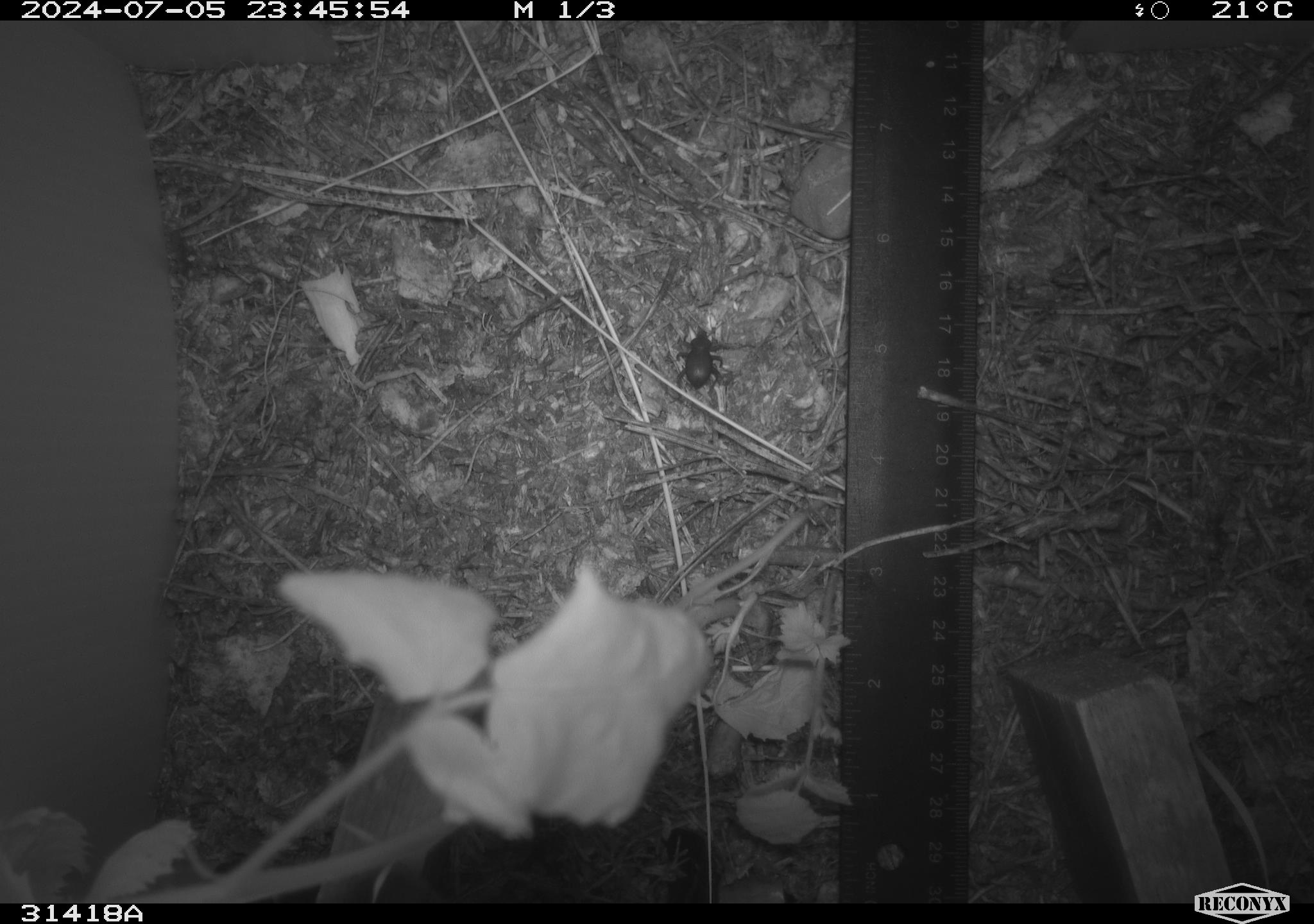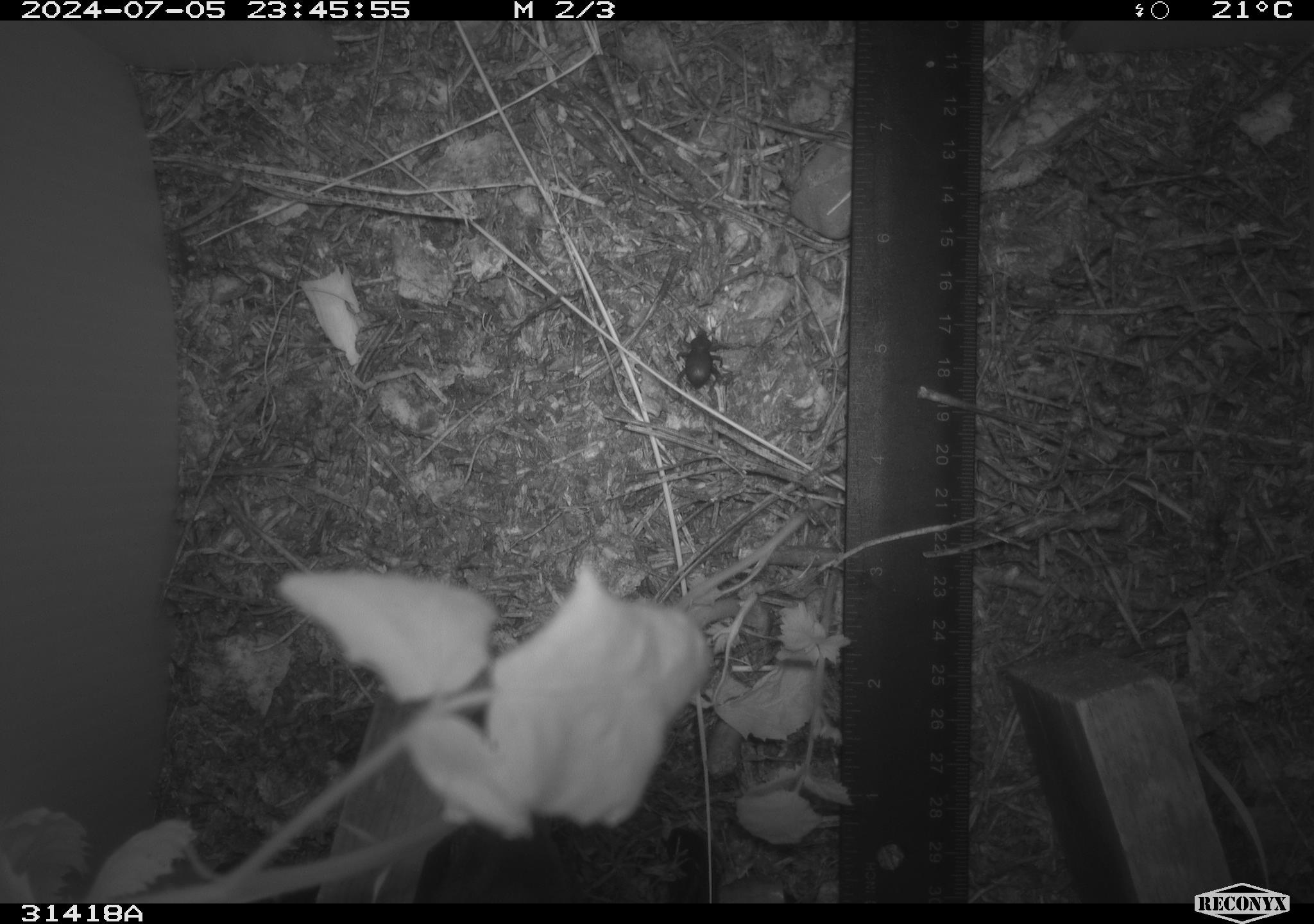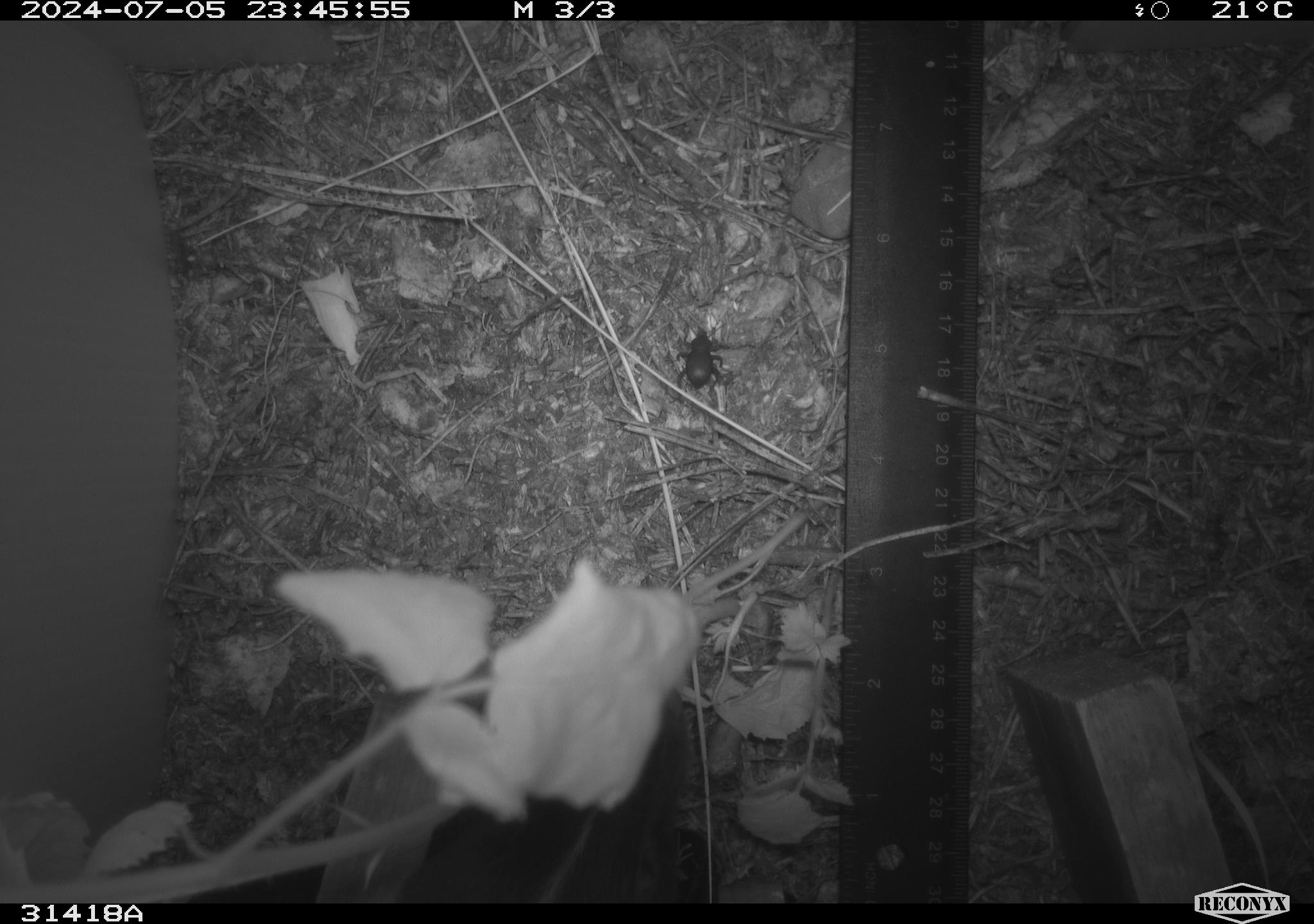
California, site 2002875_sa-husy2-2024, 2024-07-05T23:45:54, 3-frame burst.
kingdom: Animalia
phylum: Arthropoda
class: Insecta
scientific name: Insecta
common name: insect